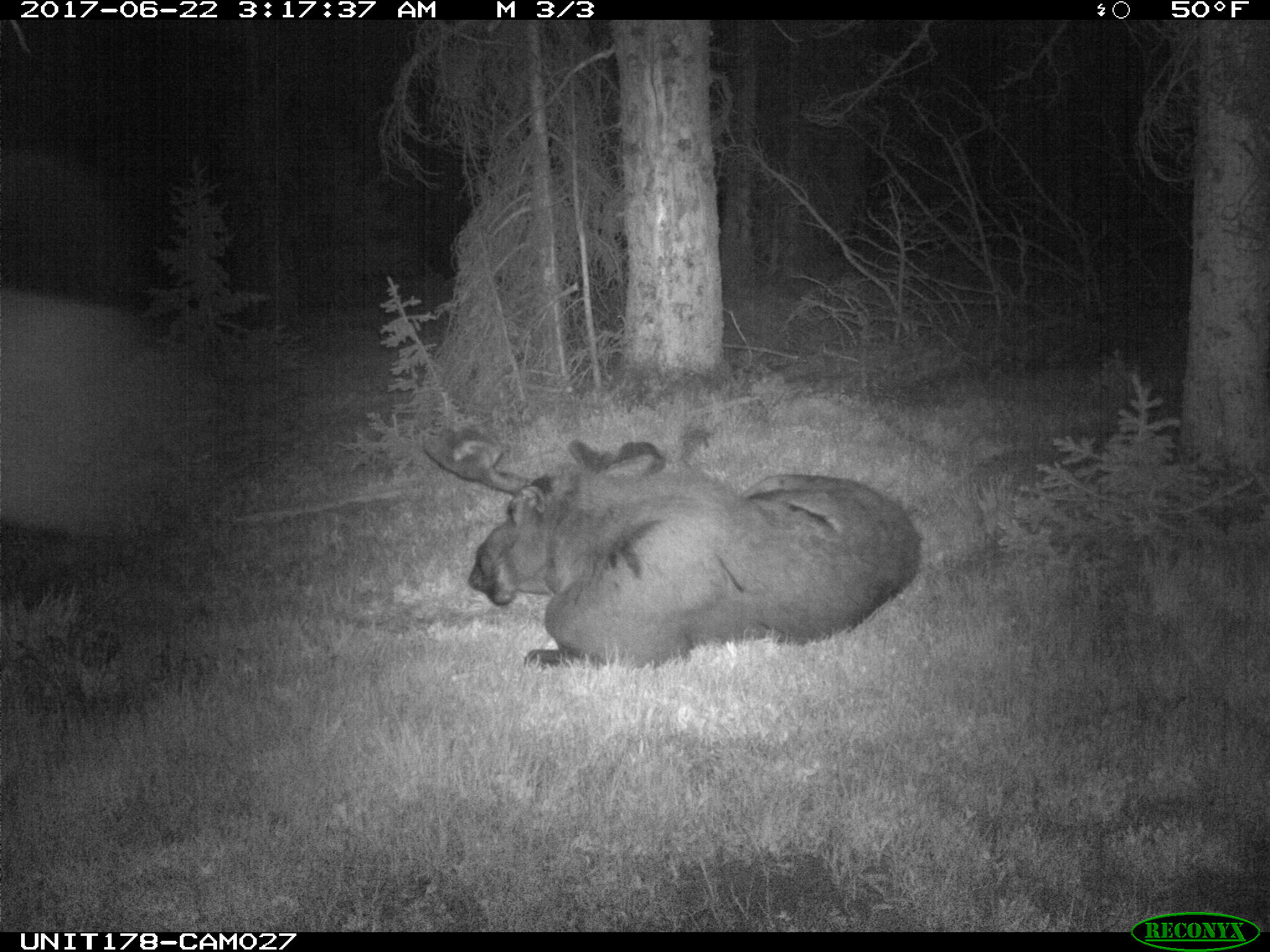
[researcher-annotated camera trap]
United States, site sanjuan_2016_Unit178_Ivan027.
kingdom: Animalia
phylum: Chordata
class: Mammalia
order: Artiodactyla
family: Cervidae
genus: Alces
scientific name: Alces alces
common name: moose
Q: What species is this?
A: Alces alces (moose).